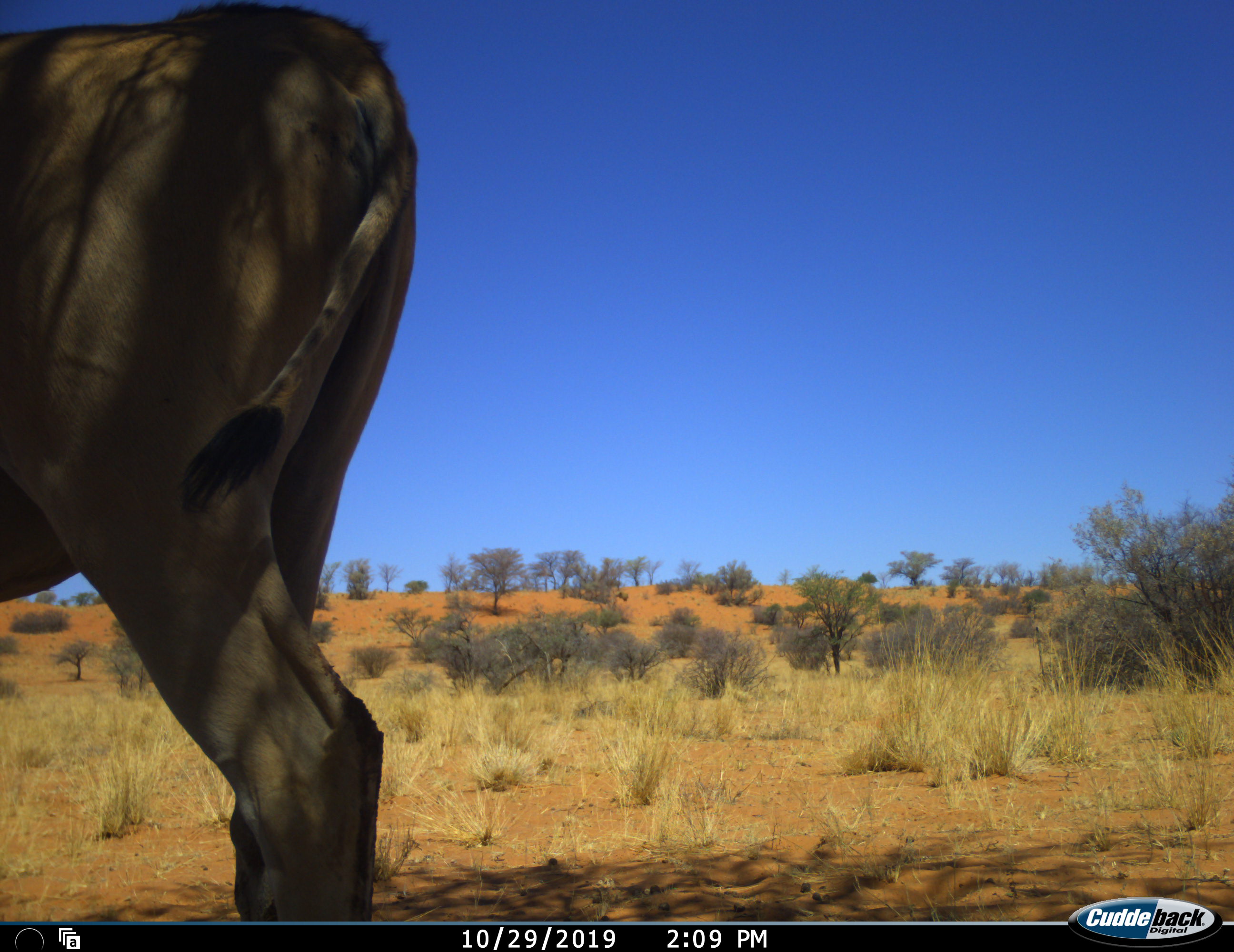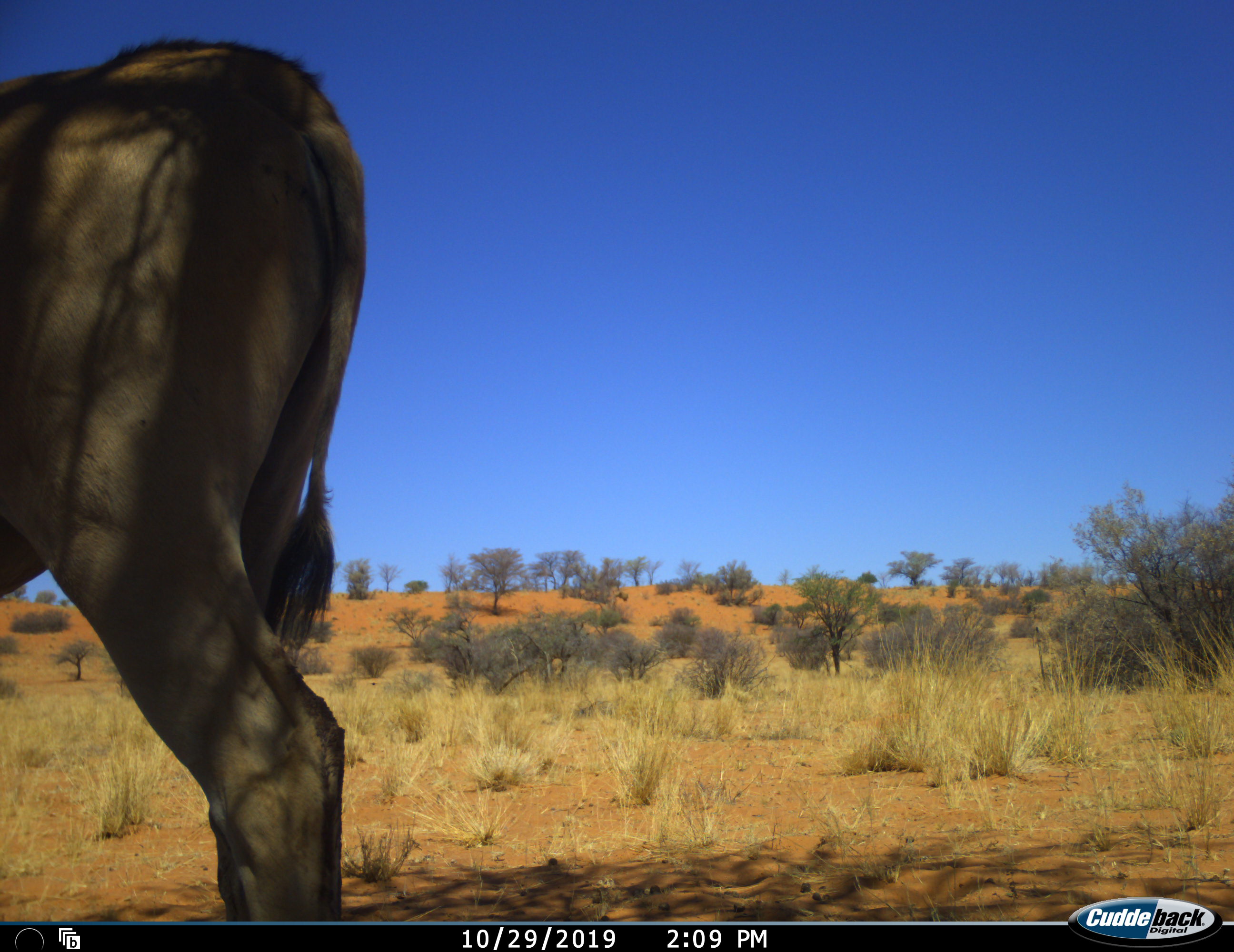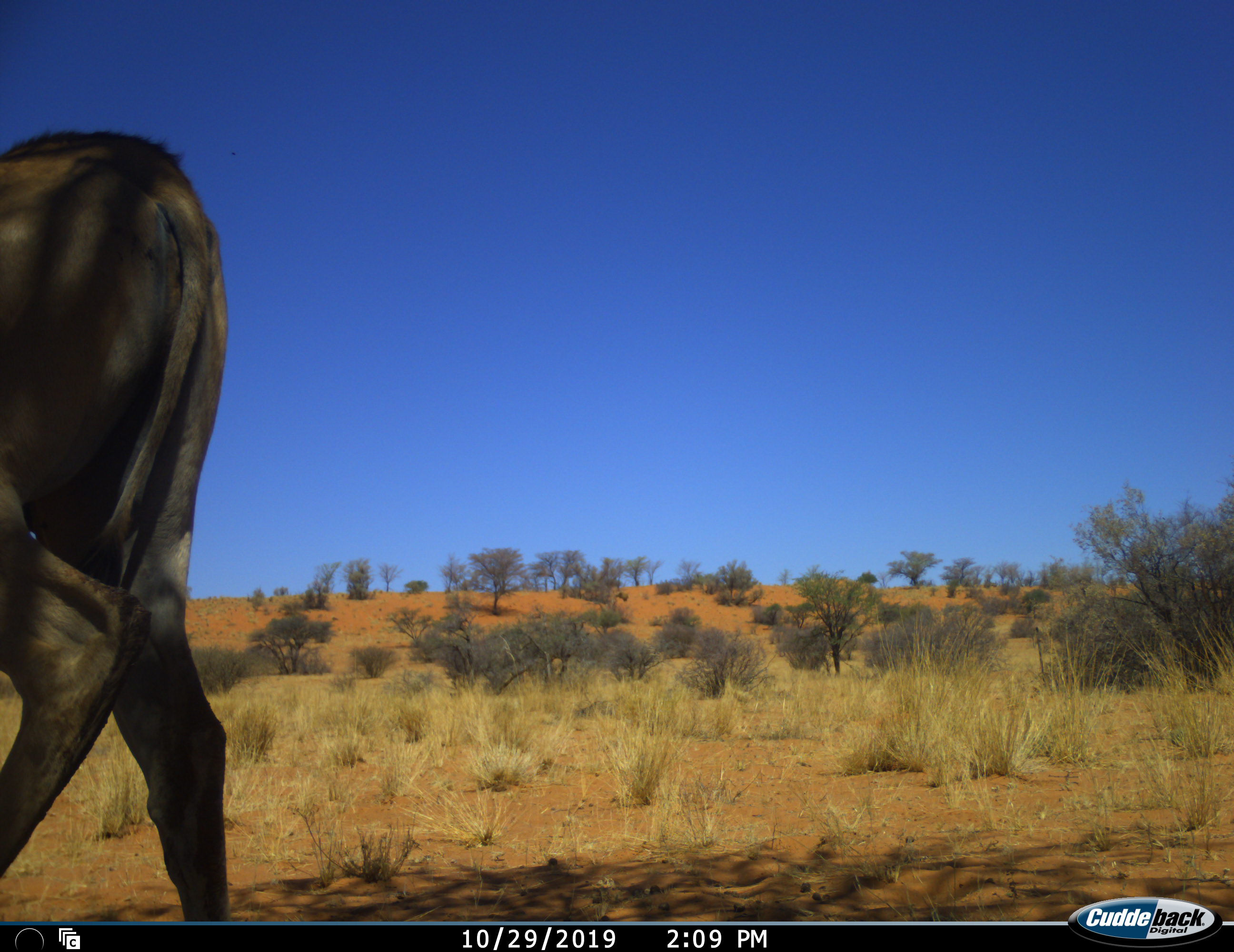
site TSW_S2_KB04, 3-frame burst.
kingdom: Animalia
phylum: Chordata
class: Mammalia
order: Artiodactyla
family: Bovidae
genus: Tragelaphus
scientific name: Tragelaphus oryx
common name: eland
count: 1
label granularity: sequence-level